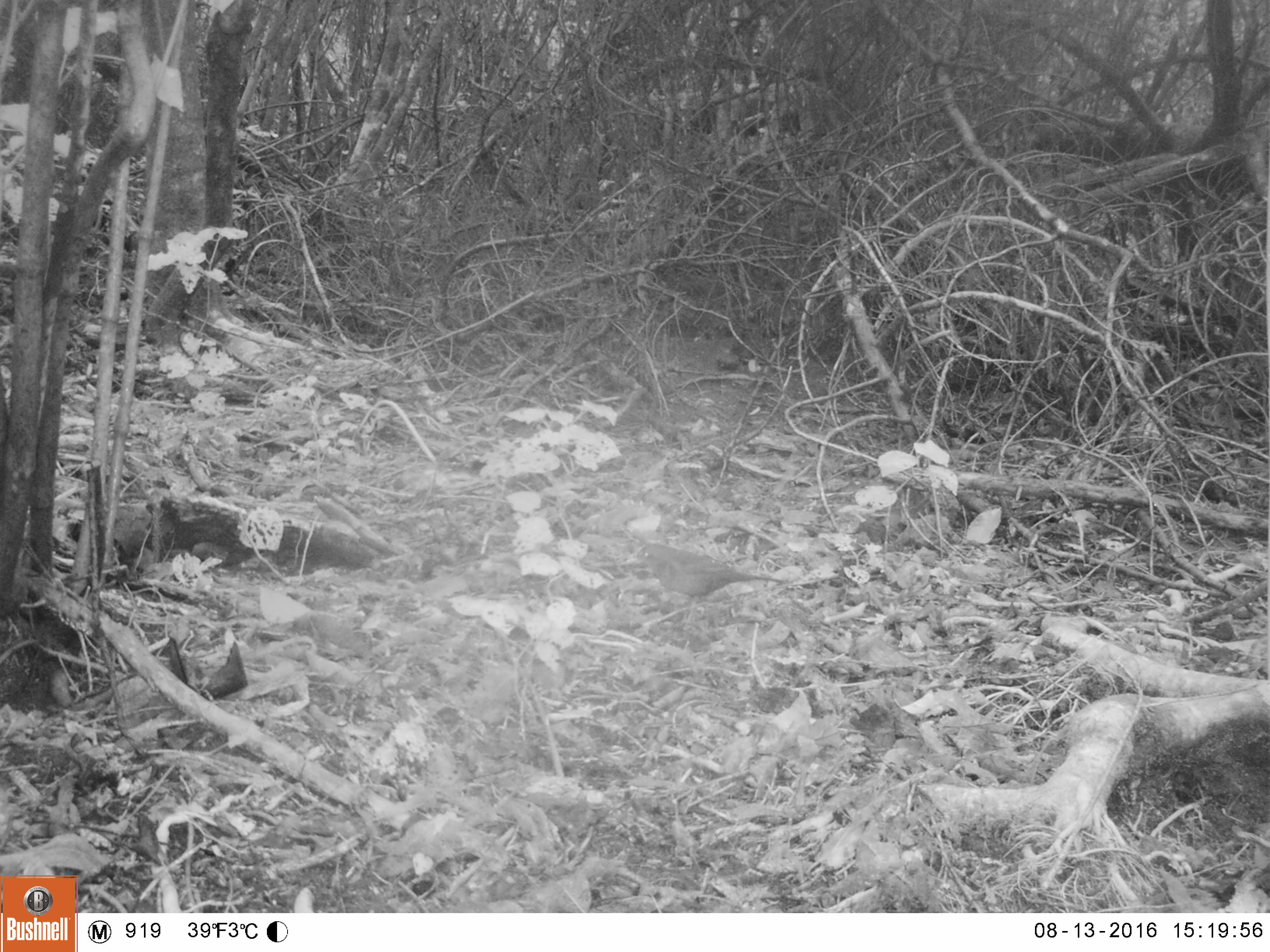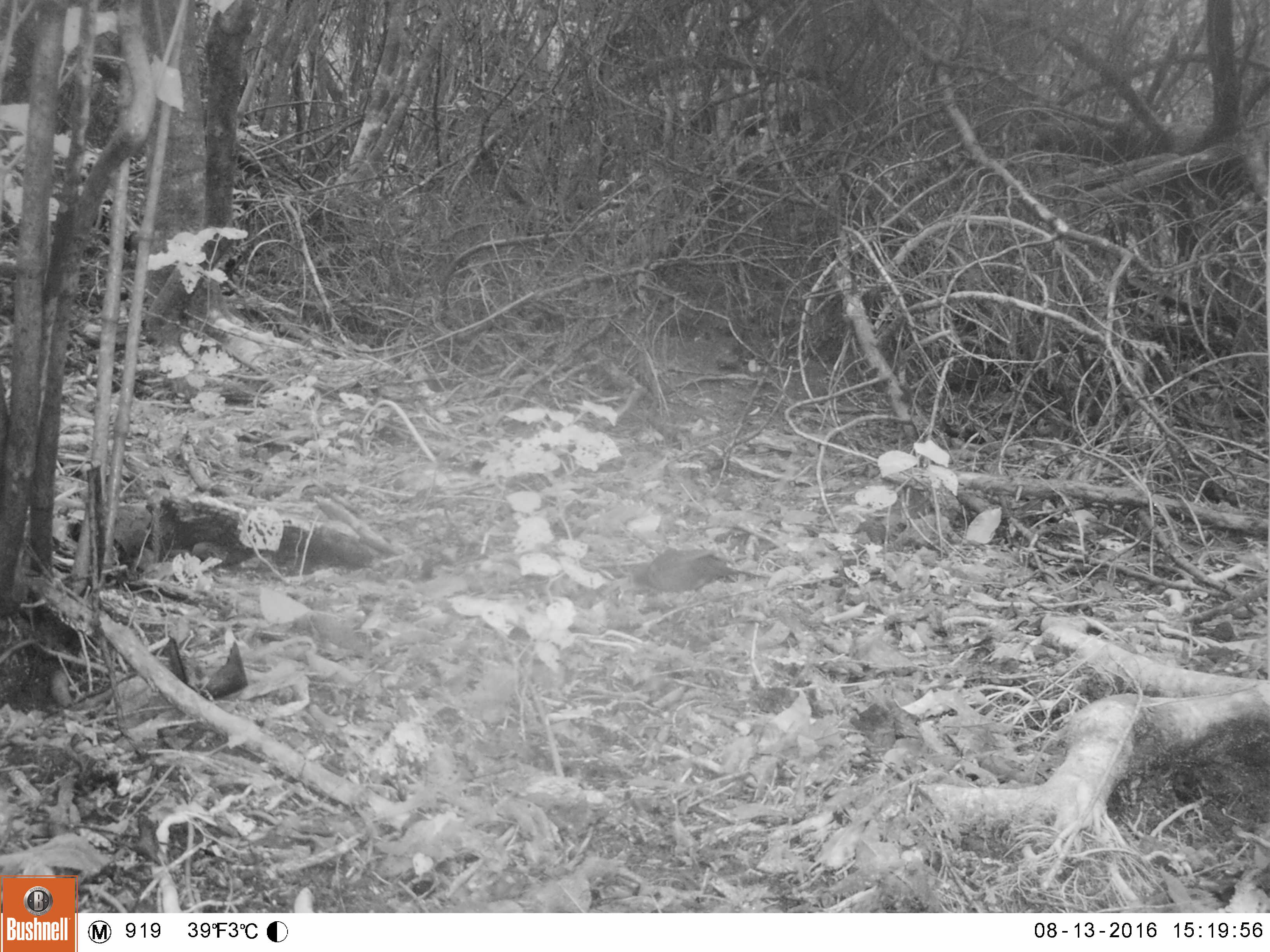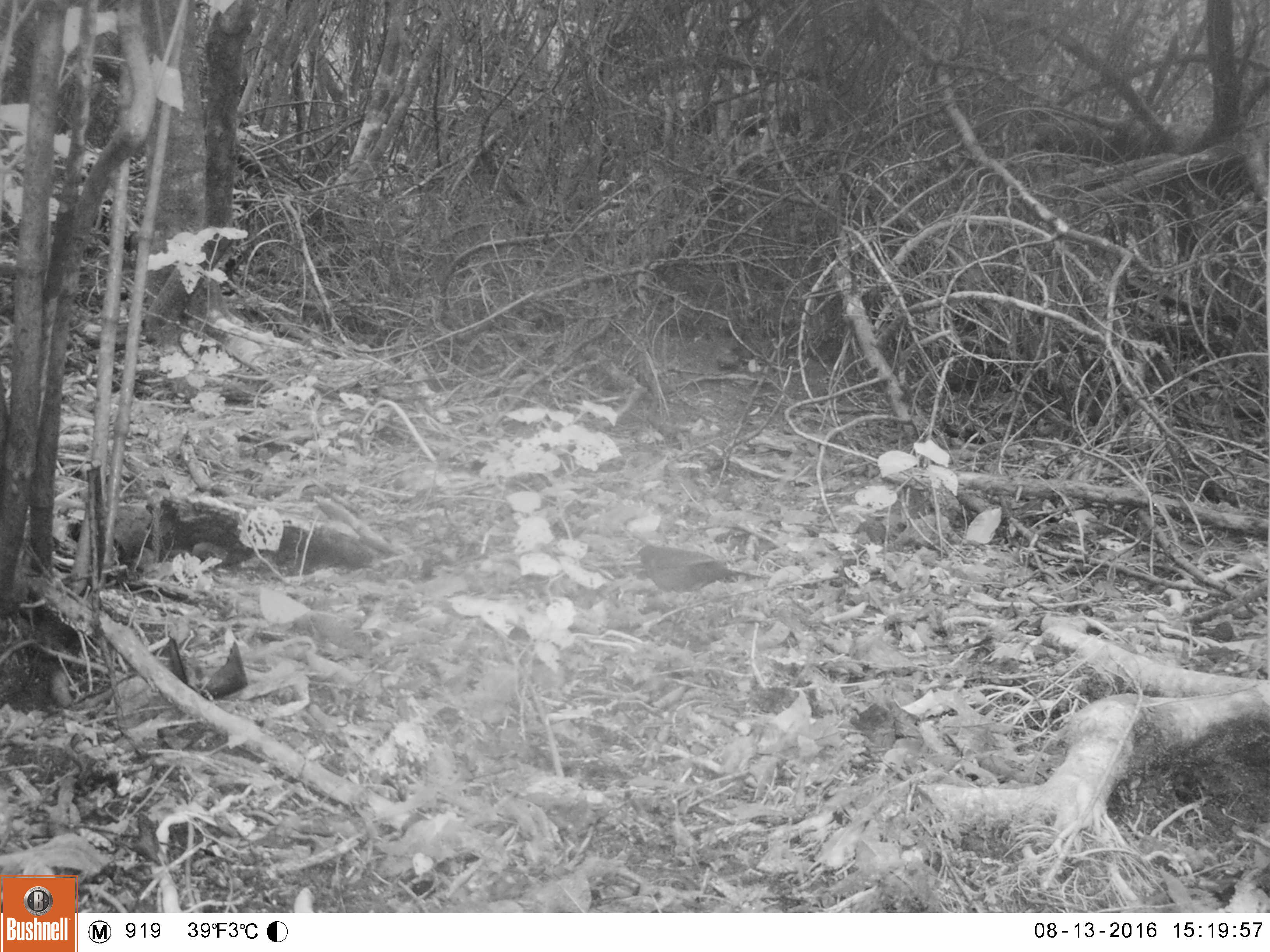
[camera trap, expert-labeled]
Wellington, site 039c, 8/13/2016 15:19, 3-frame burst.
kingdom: Animalia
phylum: Chordata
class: Aves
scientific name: Aves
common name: bird